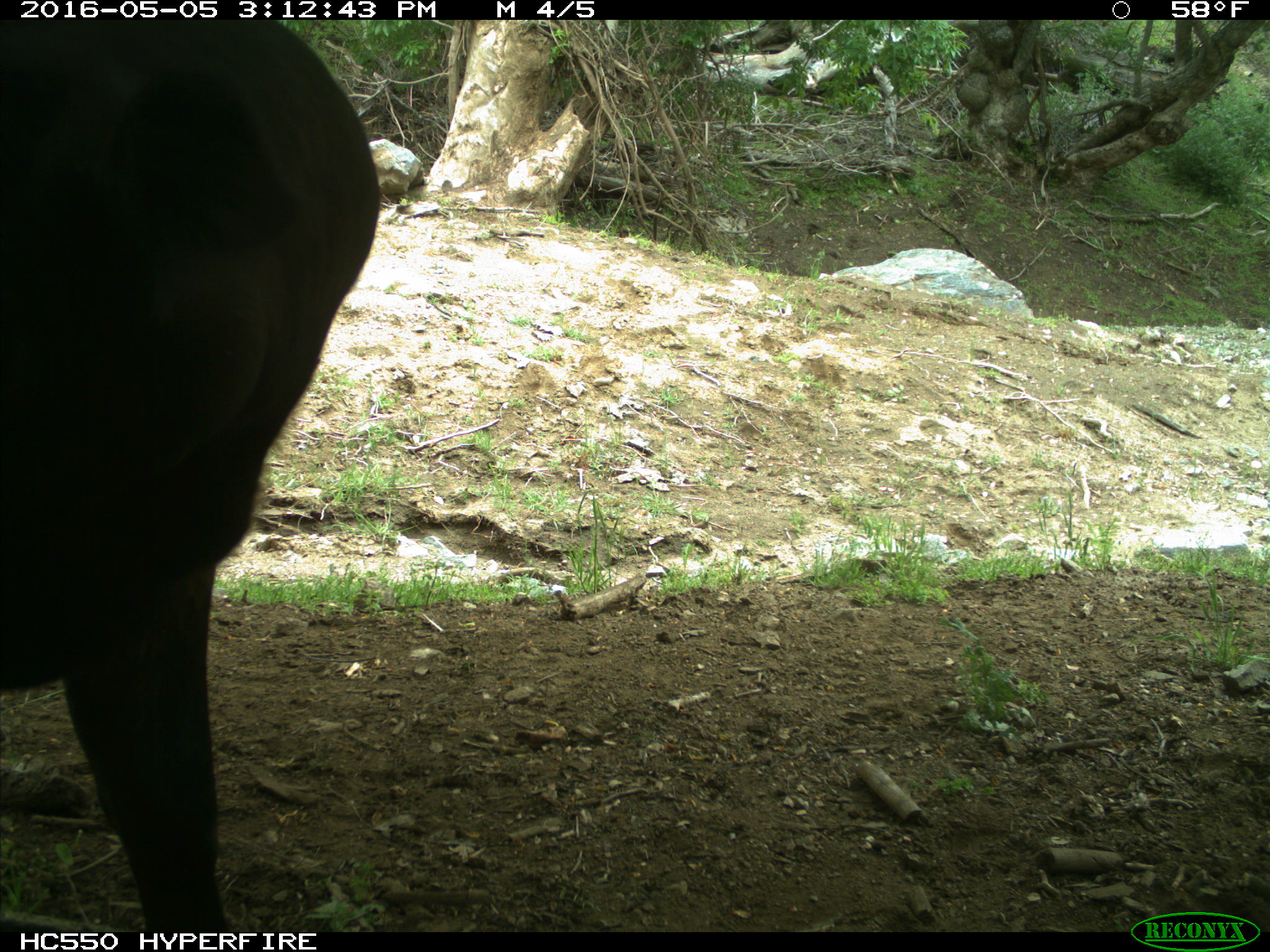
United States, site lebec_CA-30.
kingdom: Animalia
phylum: Chordata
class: Mammalia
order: Artiodactyla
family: Bovidae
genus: Bos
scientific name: Bos taurus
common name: domestic cow